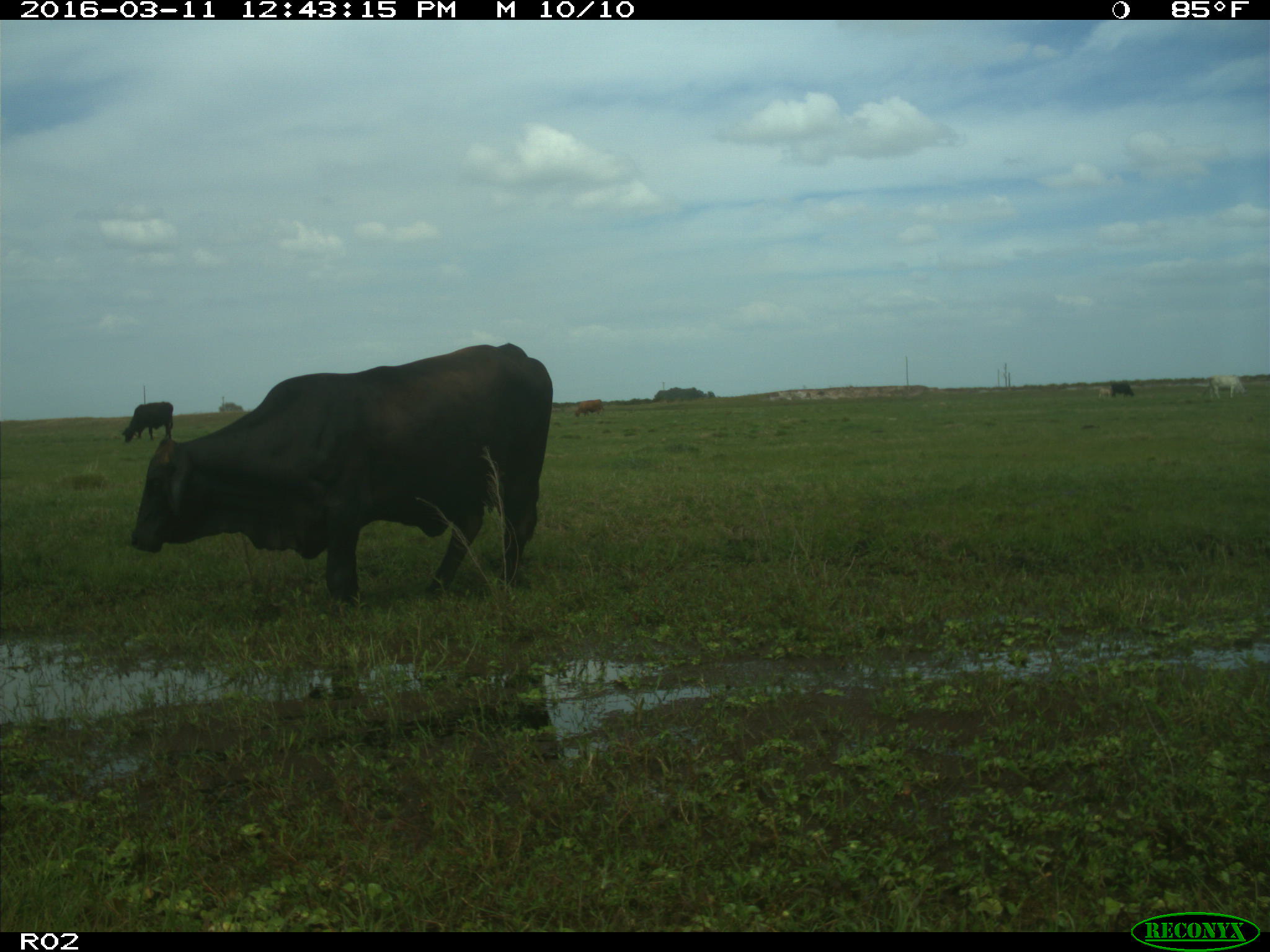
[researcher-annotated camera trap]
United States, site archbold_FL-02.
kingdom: Animalia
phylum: Chordata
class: Mammalia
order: Artiodactyla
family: Bovidae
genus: Bos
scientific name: Bos taurus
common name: domestic cow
Bos taurus (domestic cow).